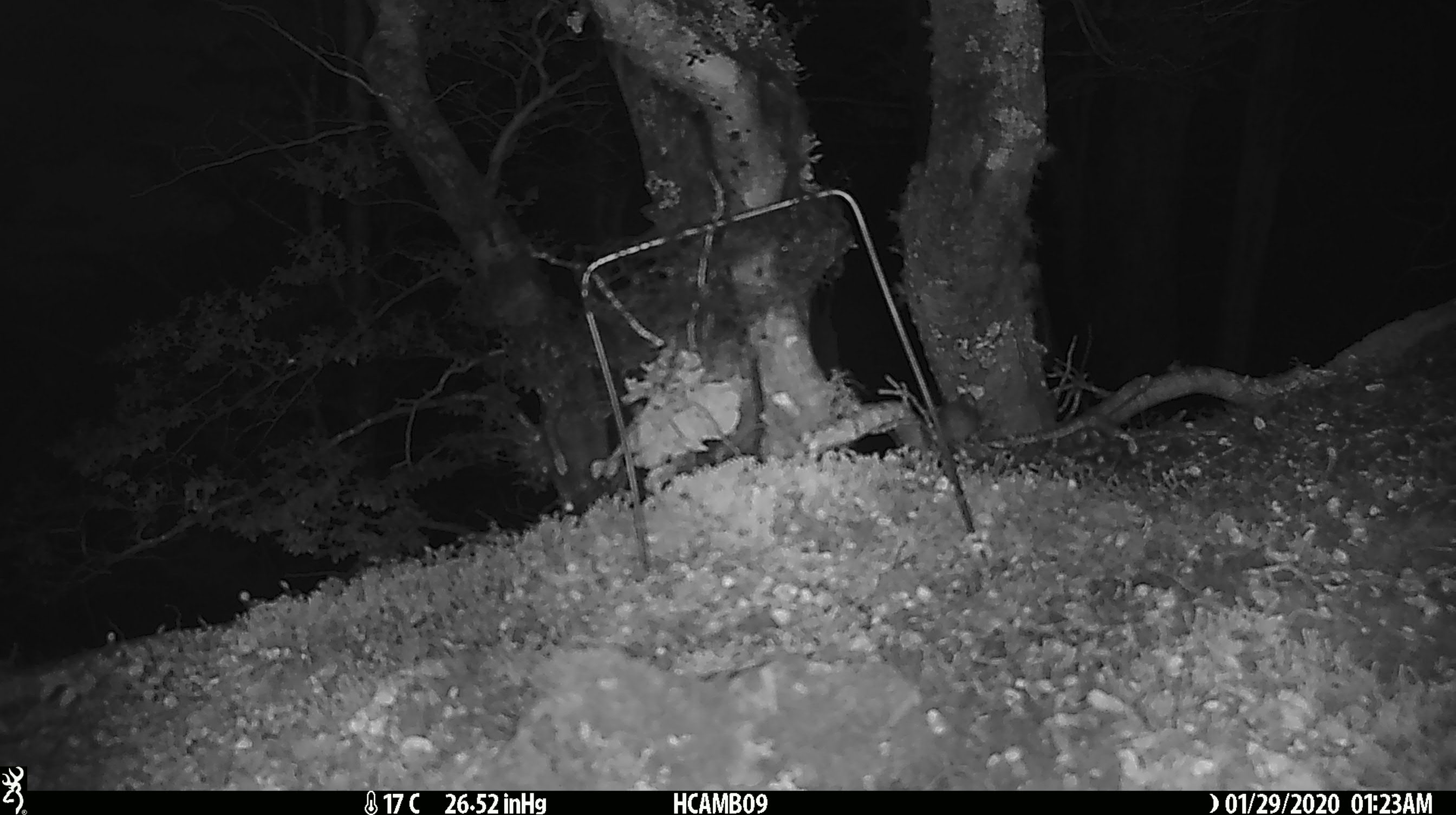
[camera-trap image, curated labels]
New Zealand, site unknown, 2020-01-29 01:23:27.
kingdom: Animalia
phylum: Chordata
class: Mammalia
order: Rodentia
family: Muridae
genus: Mus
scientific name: Mus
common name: mouse